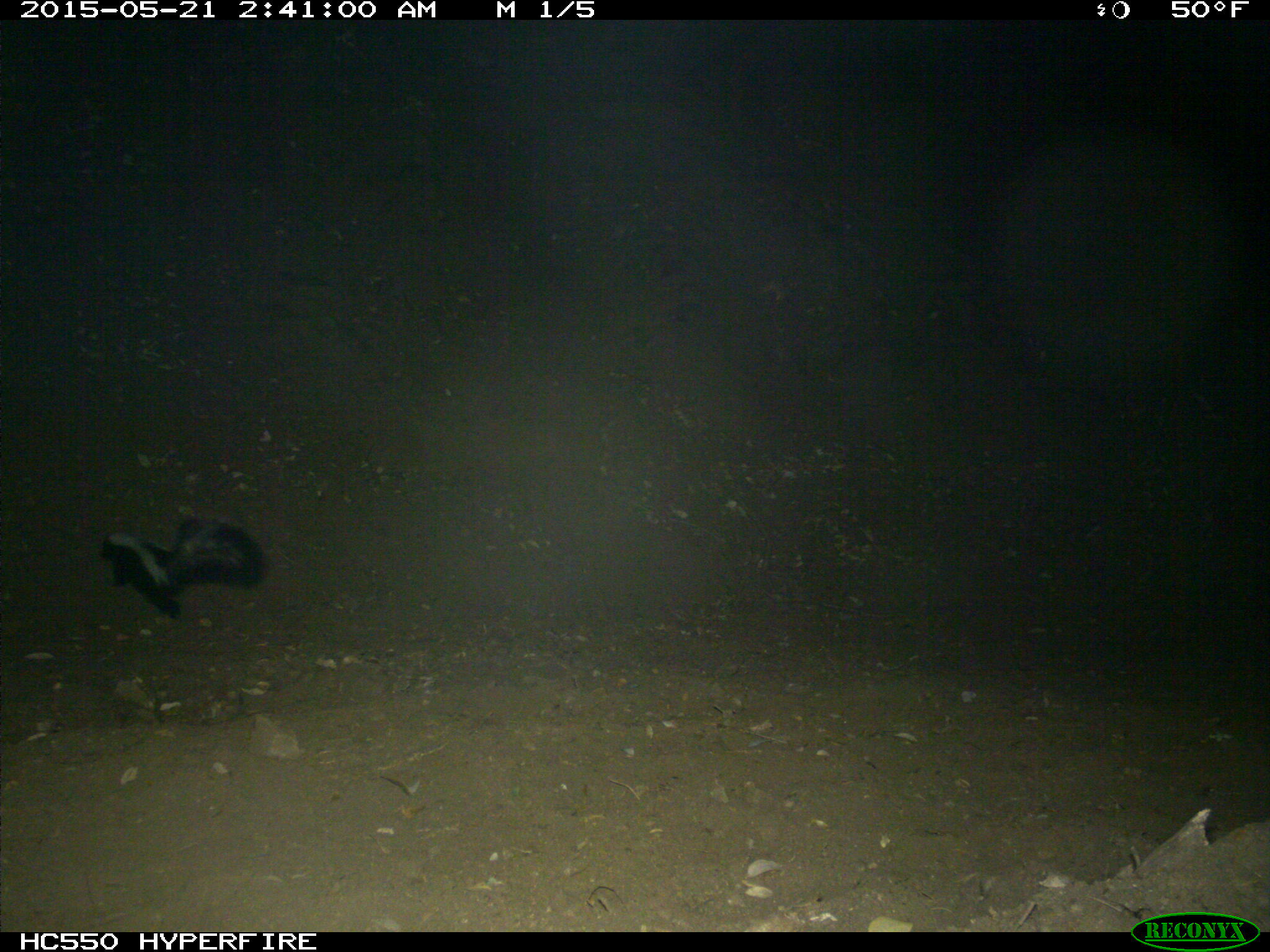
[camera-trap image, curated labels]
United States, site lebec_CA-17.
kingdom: Animalia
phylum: Chordata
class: Mammalia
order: Carnivora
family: Mephitidae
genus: Mephitis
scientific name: Mephitis mephitis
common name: striped skunk